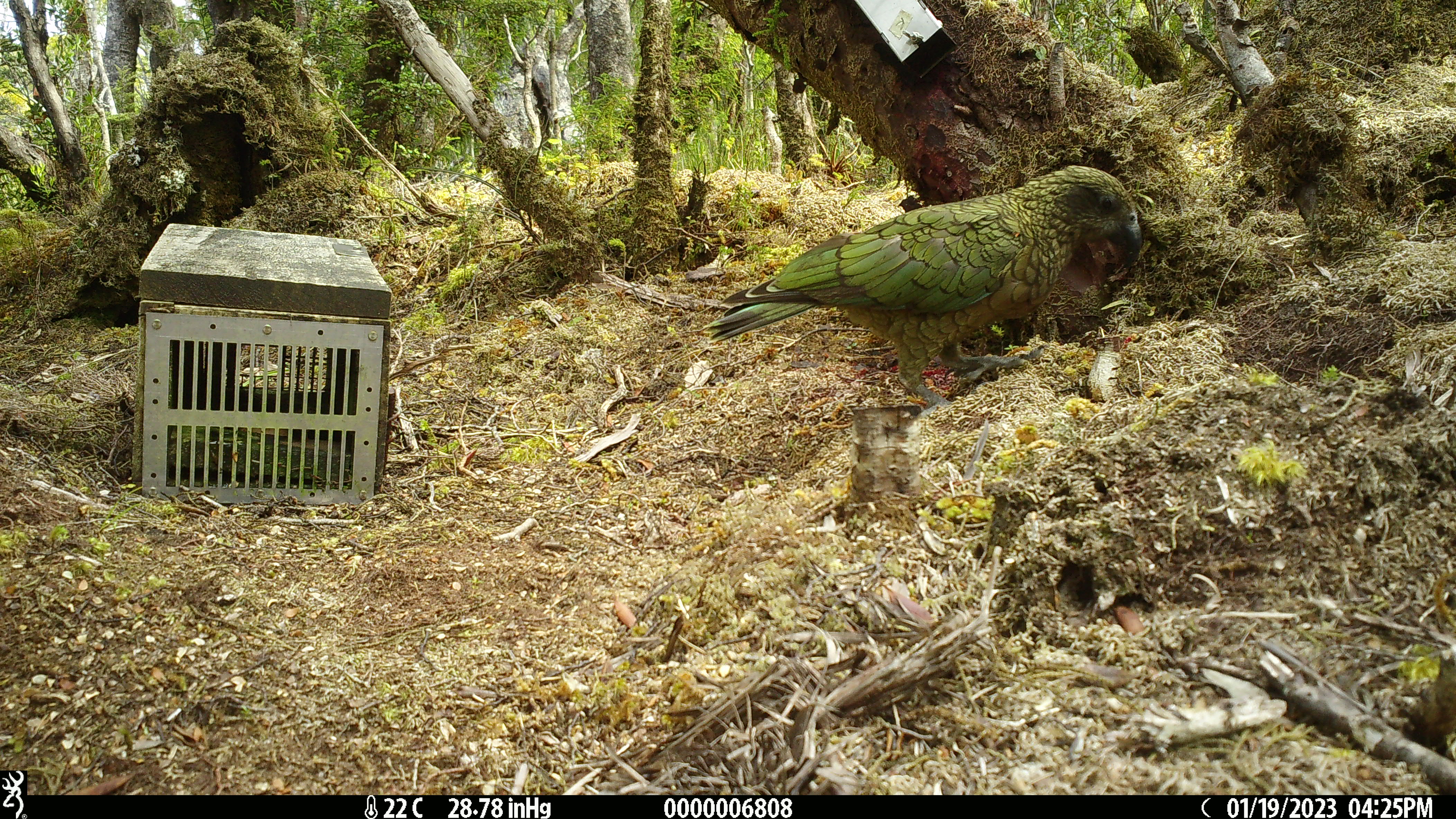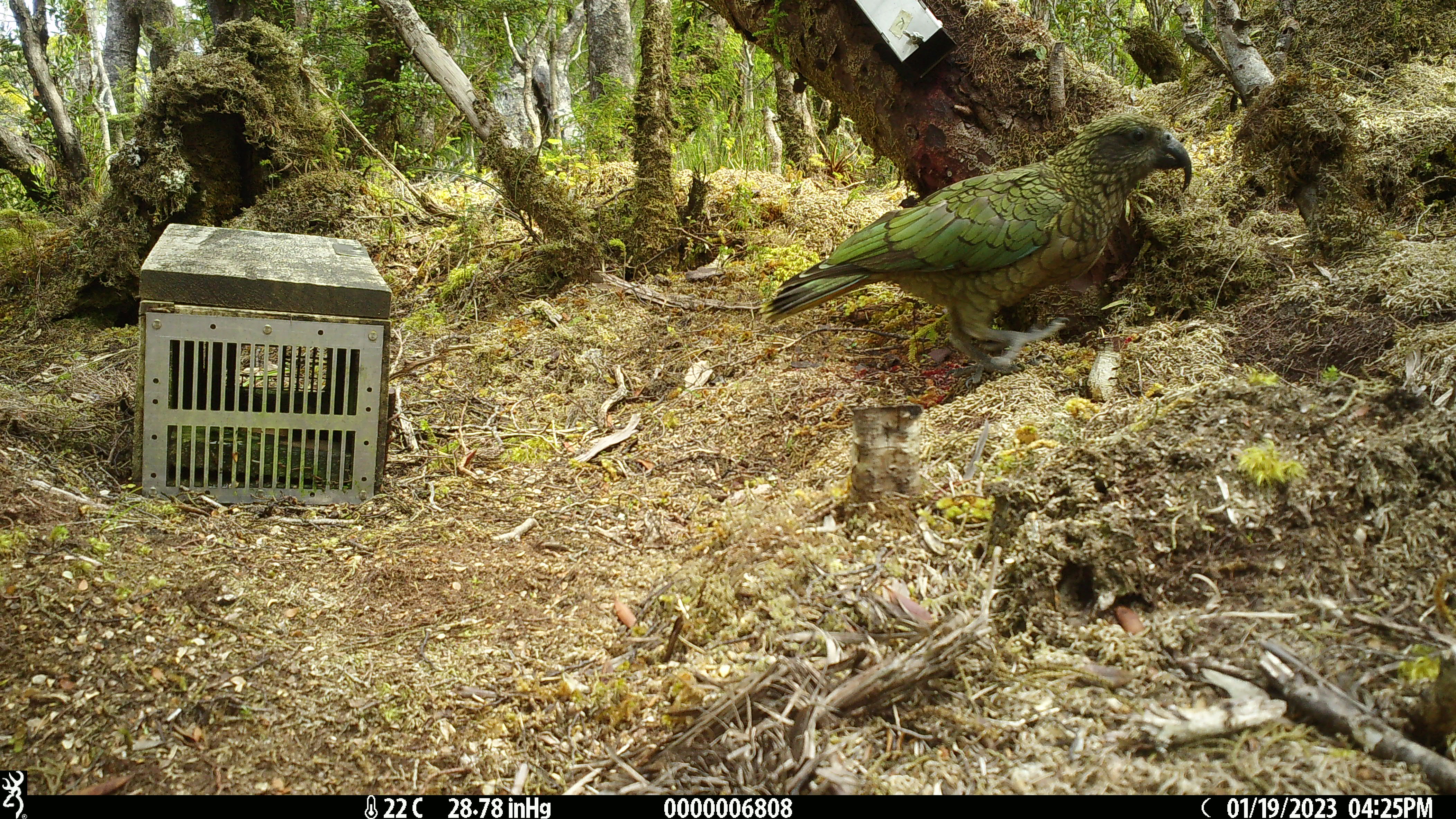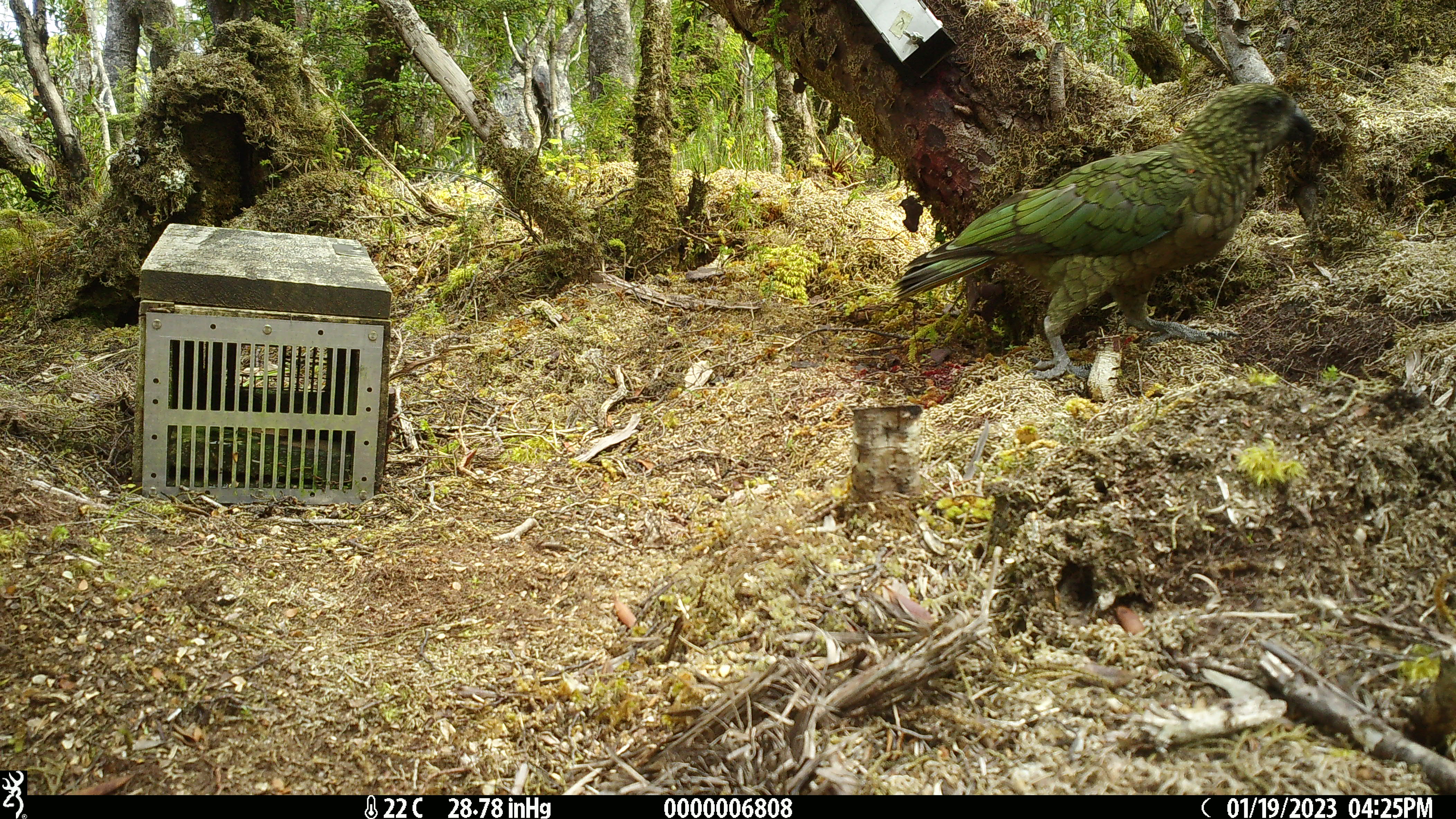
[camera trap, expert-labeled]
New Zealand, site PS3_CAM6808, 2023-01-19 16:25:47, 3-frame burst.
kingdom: Animalia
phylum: Chordata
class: Aves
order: Psittaciformes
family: Strigopidae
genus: Nestor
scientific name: Nestor notabilis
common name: kea